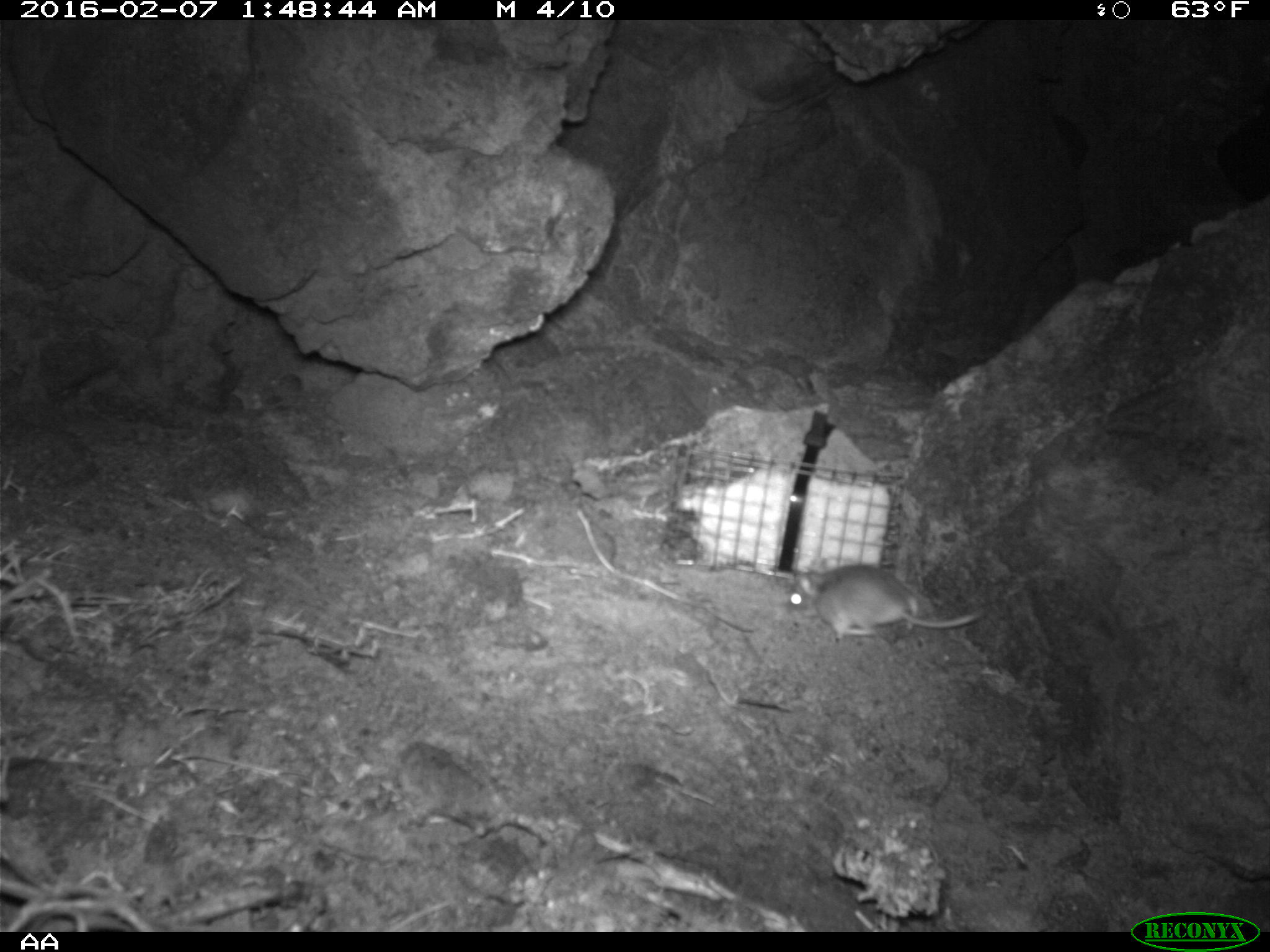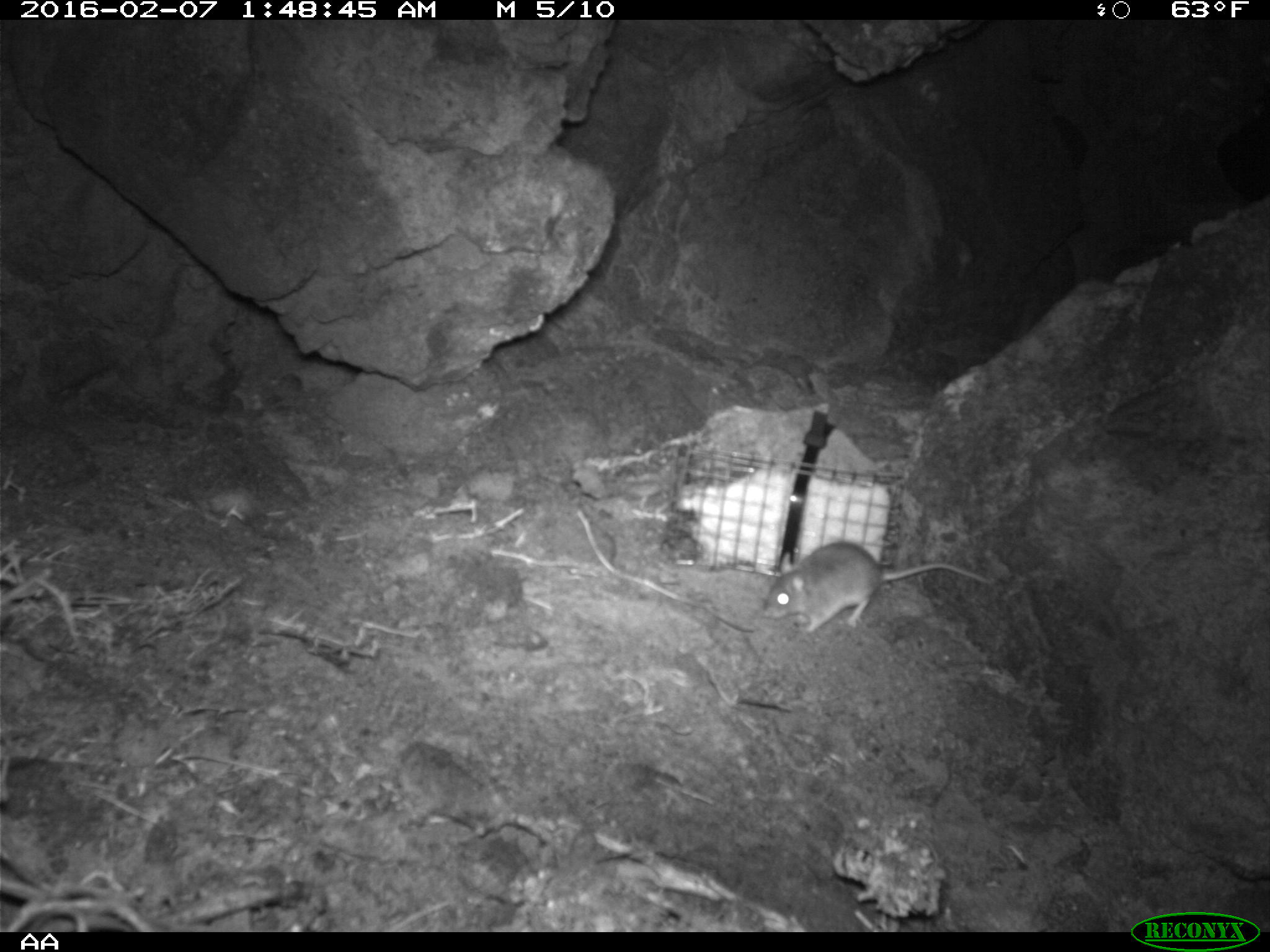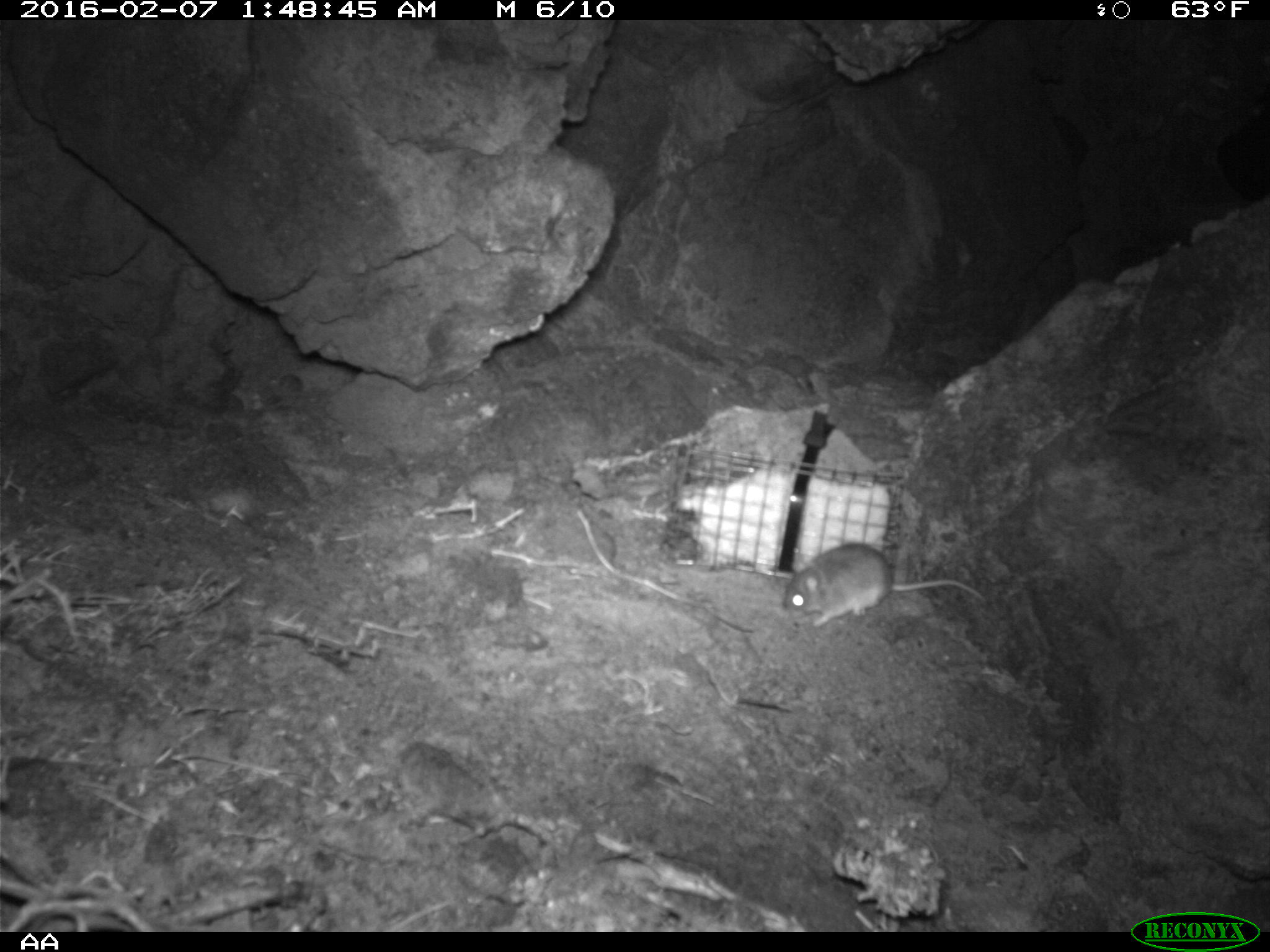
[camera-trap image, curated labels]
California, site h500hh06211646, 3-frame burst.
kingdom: Animalia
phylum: Chordata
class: Mammalia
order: Rodentia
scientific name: Rodentia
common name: rodent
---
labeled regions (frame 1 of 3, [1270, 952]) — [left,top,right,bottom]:
rodent: [788,558,984,640]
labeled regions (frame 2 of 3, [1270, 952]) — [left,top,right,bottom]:
rodent: [763,540,992,634]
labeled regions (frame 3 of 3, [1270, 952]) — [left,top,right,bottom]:
rodent: [781,540,987,625]